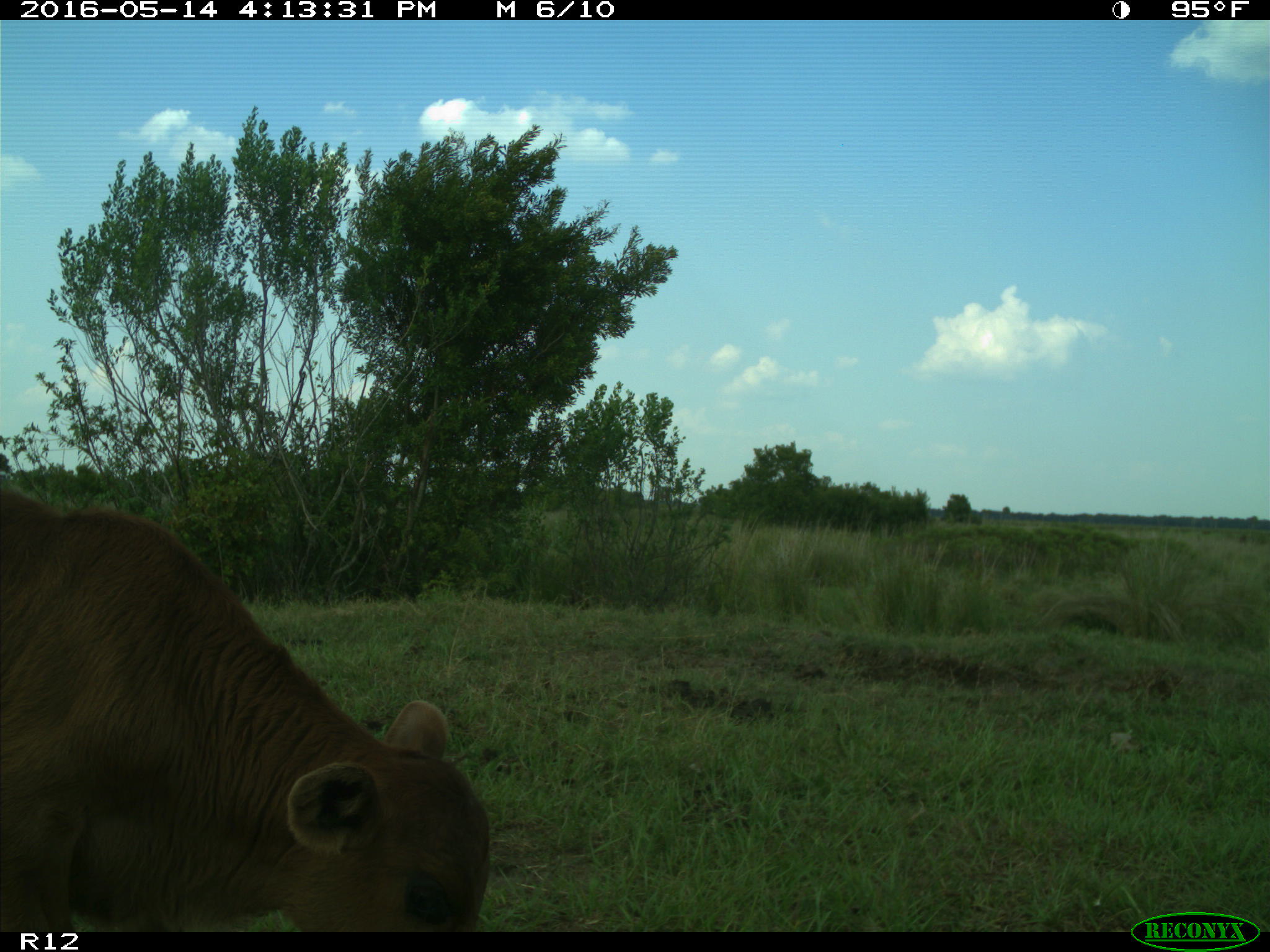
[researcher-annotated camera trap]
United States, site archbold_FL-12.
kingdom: Animalia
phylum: Chordata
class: Mammalia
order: Artiodactyla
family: Bovidae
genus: Bos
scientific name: Bos taurus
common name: domestic cow